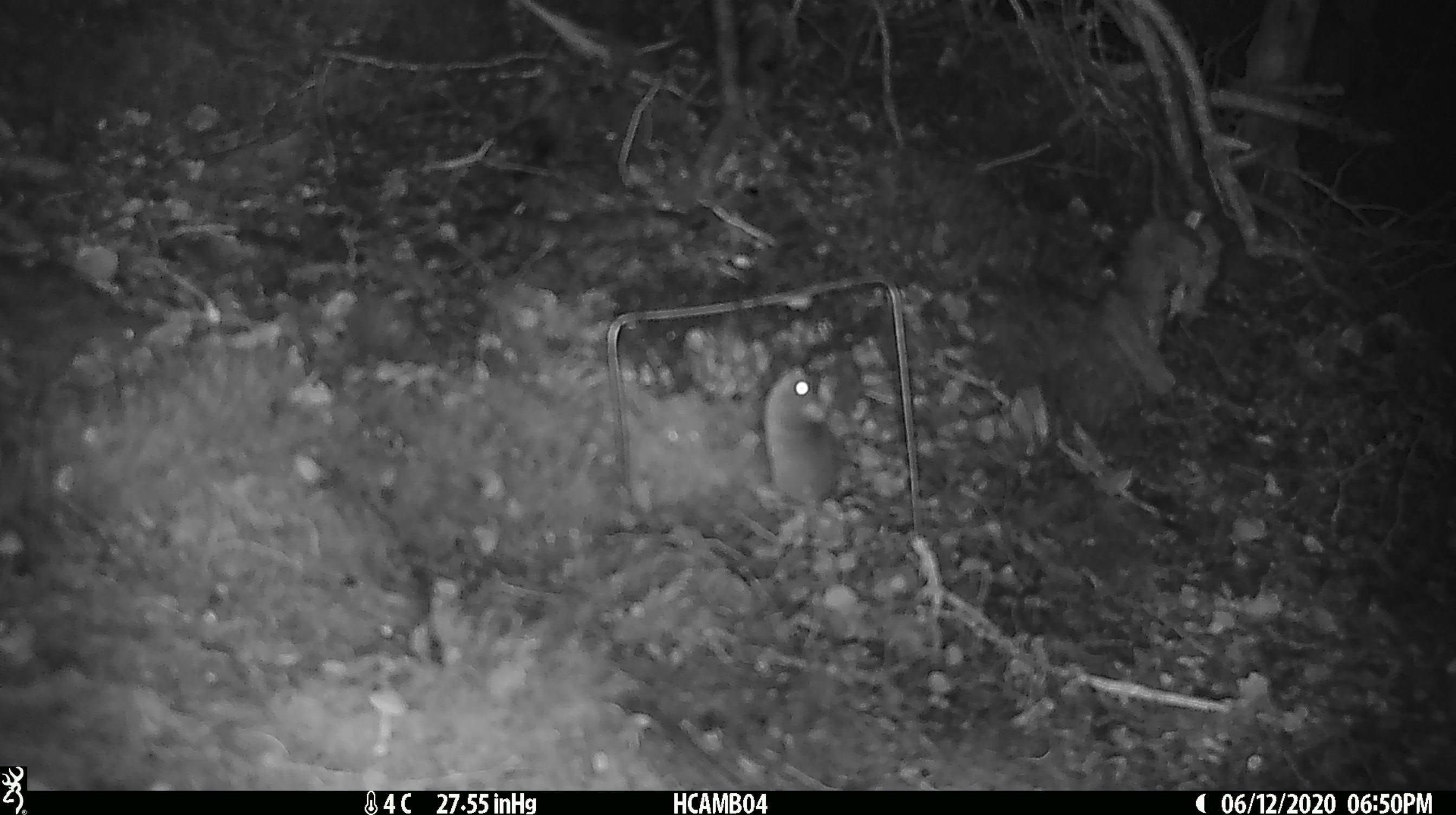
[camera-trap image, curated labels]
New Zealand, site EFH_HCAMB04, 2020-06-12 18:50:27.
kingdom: Animalia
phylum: Chordata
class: Mammalia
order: Rodentia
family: Muridae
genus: Mus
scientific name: Mus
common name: mouse